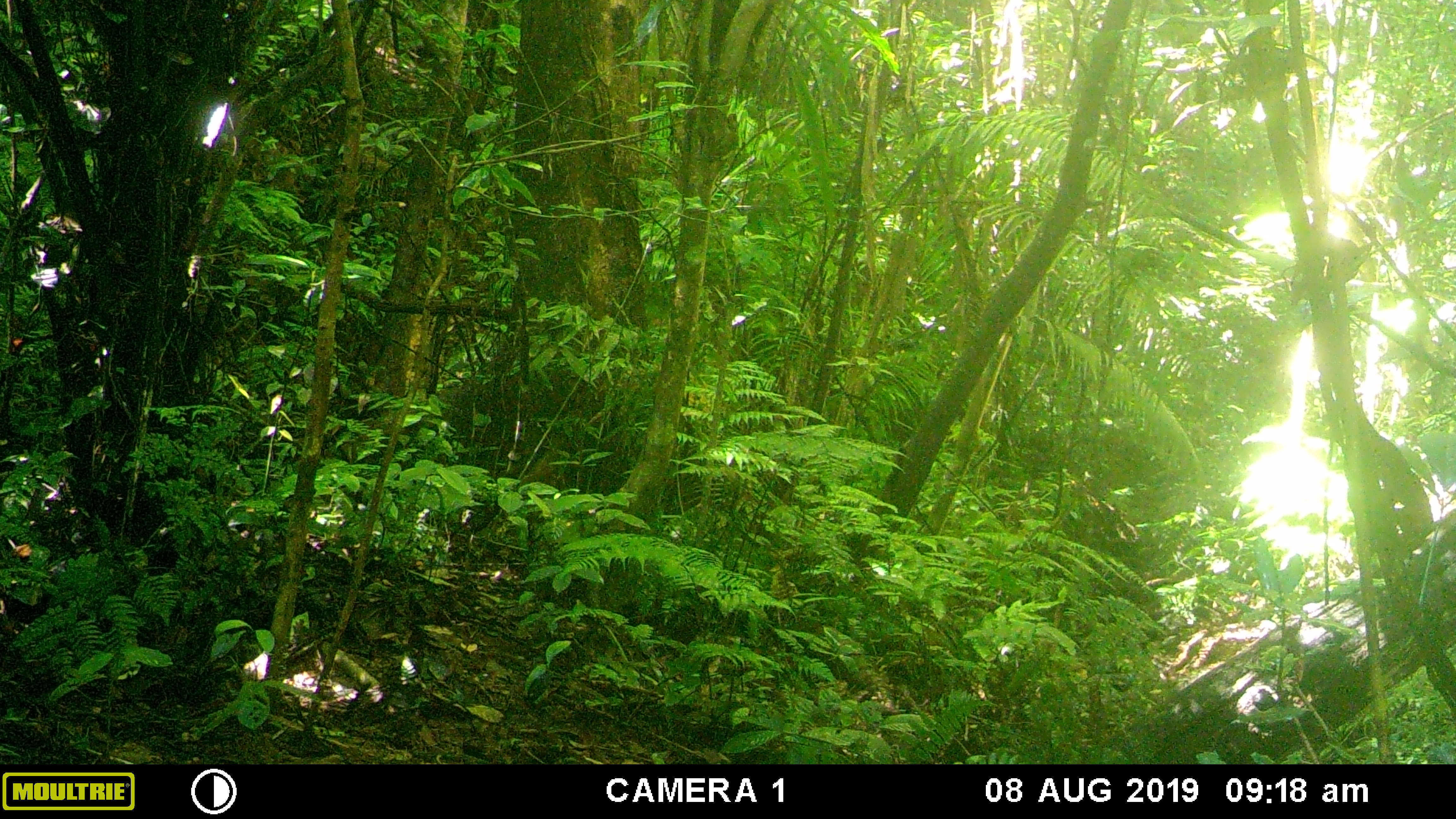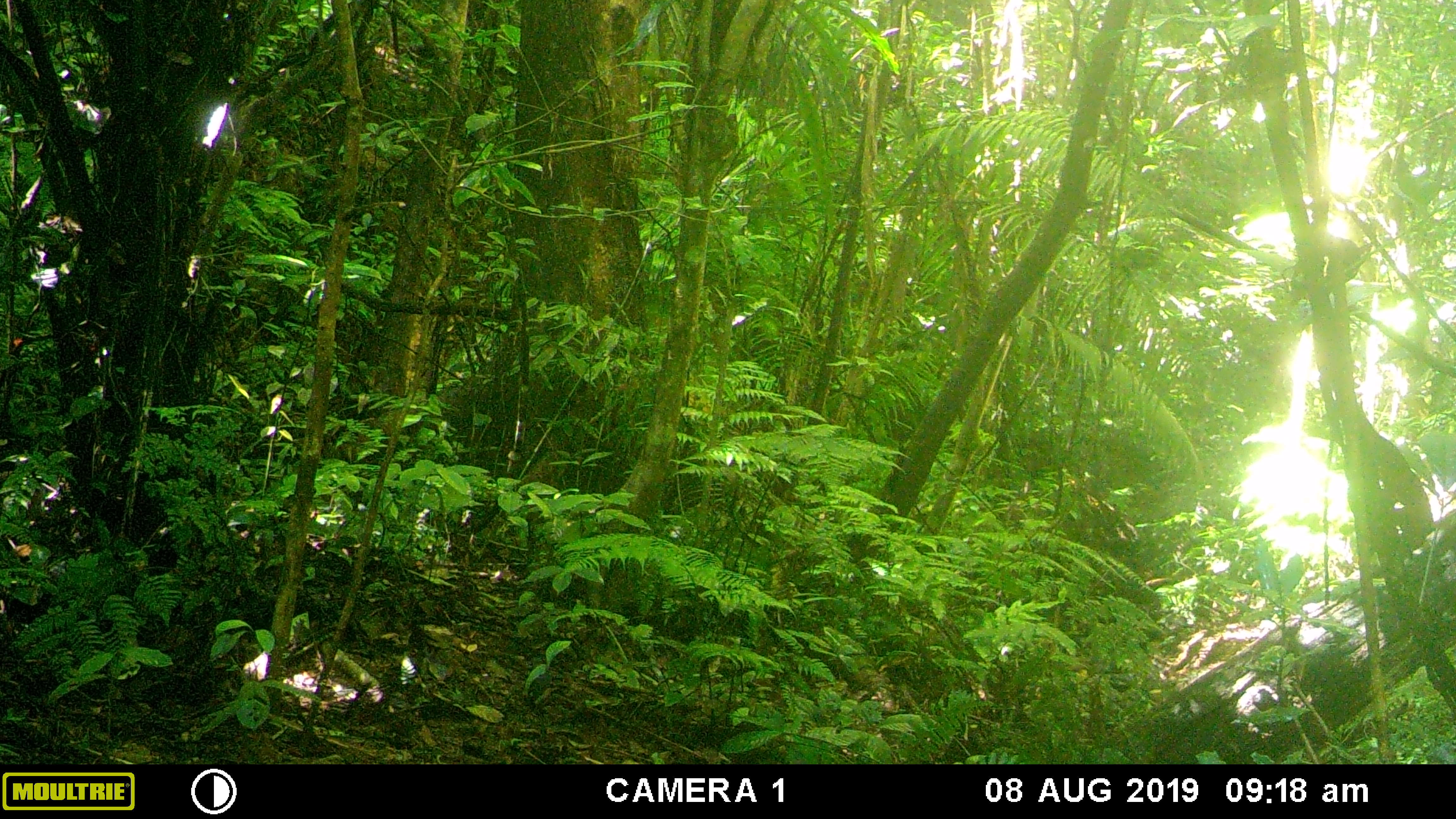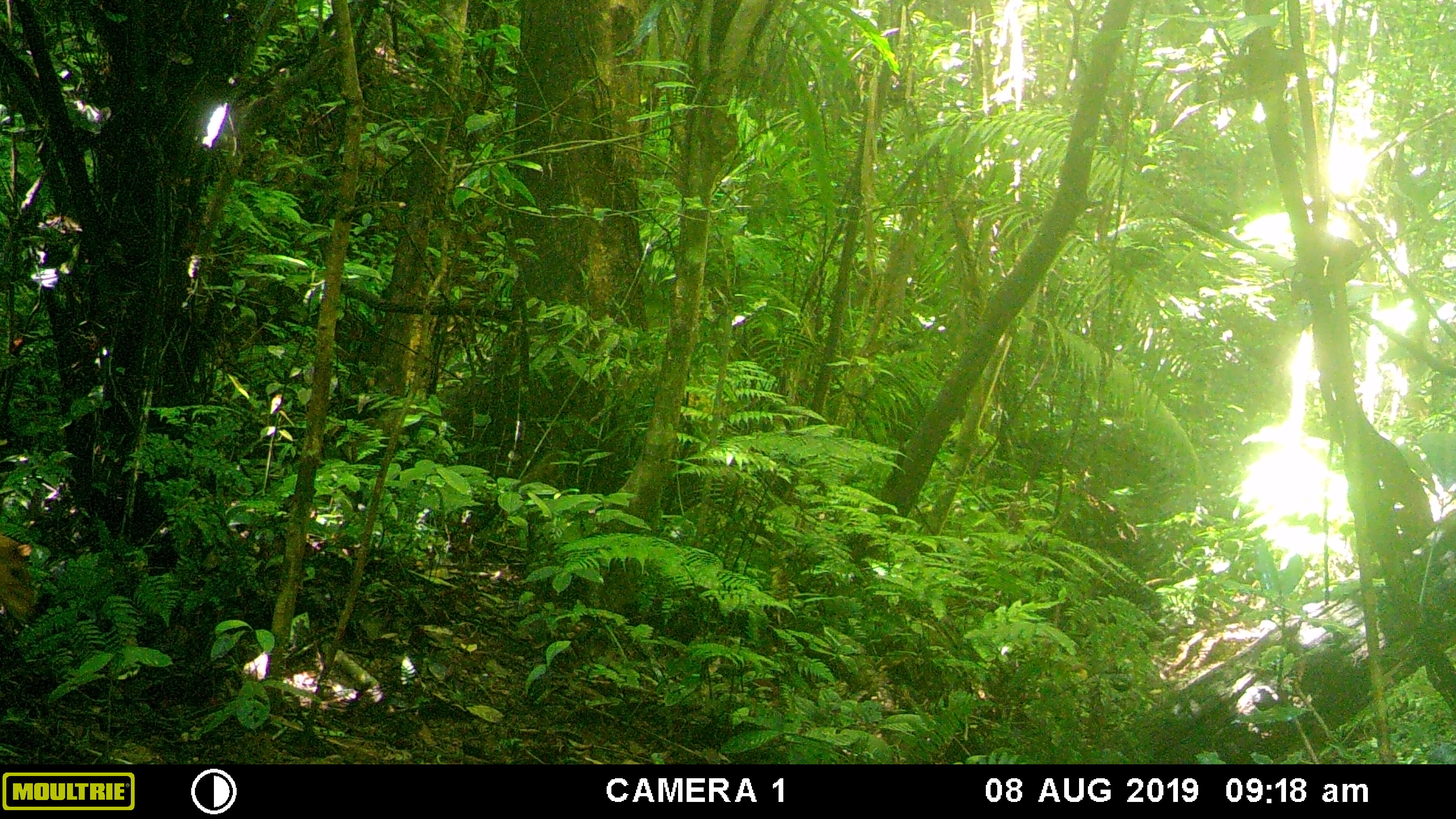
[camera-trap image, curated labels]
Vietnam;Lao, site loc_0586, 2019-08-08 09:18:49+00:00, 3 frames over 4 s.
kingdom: Animalia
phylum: Chordata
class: Mammalia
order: Artiodactyla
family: Cervidae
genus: Muntiacus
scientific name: Muntiacus muntjak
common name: red muntjac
Red muntjac (Muntiacus muntjak). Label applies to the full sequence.